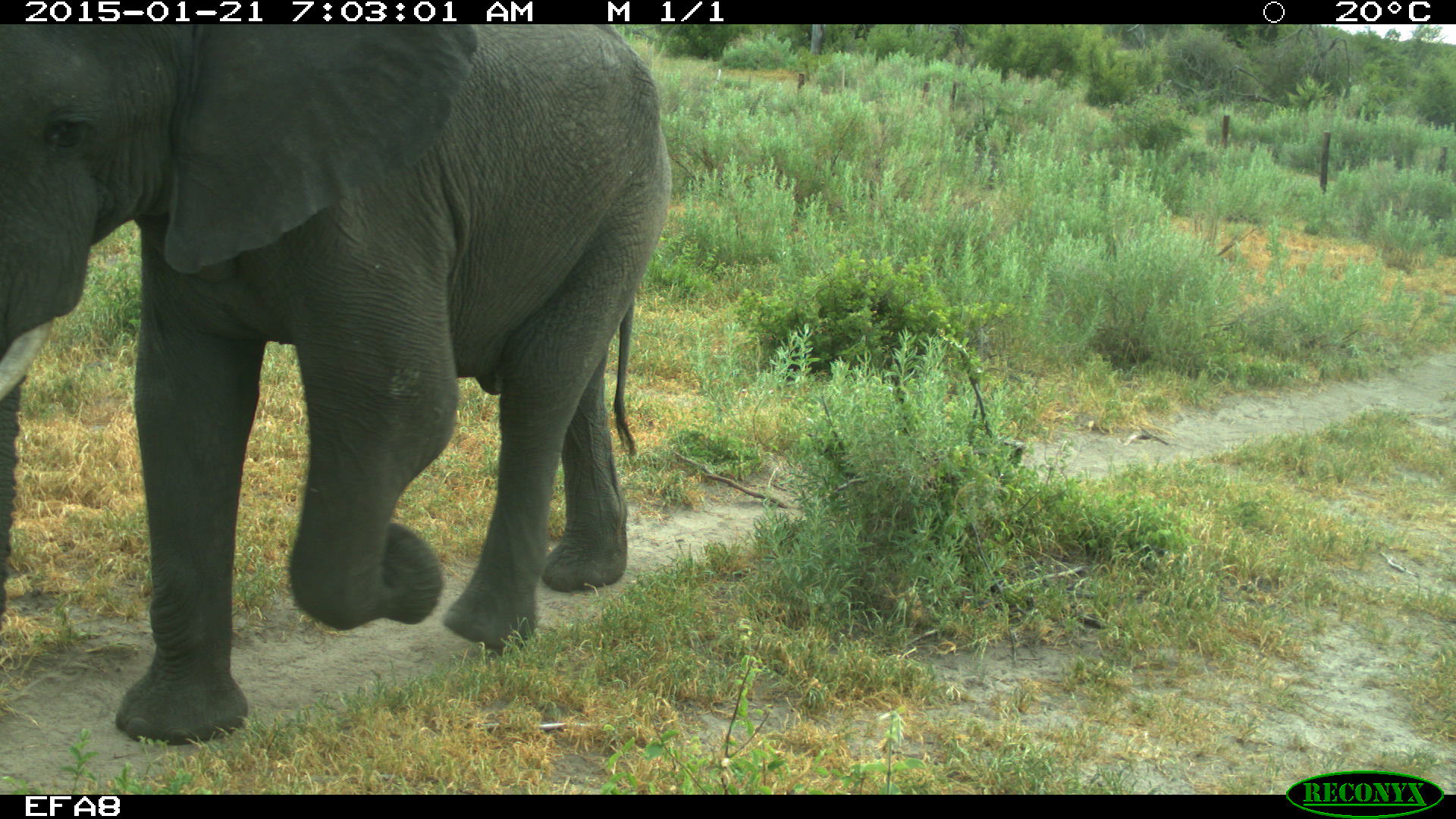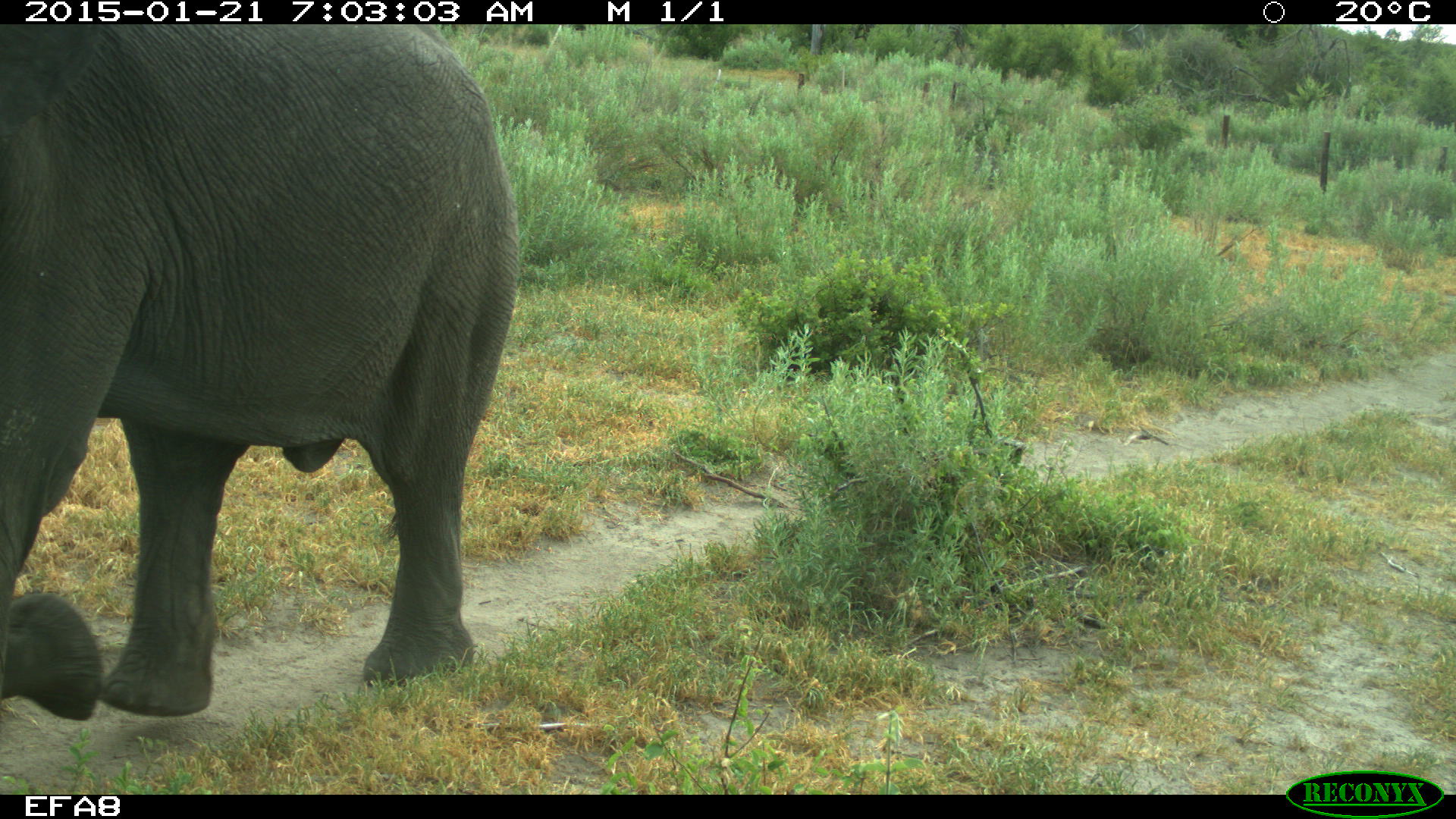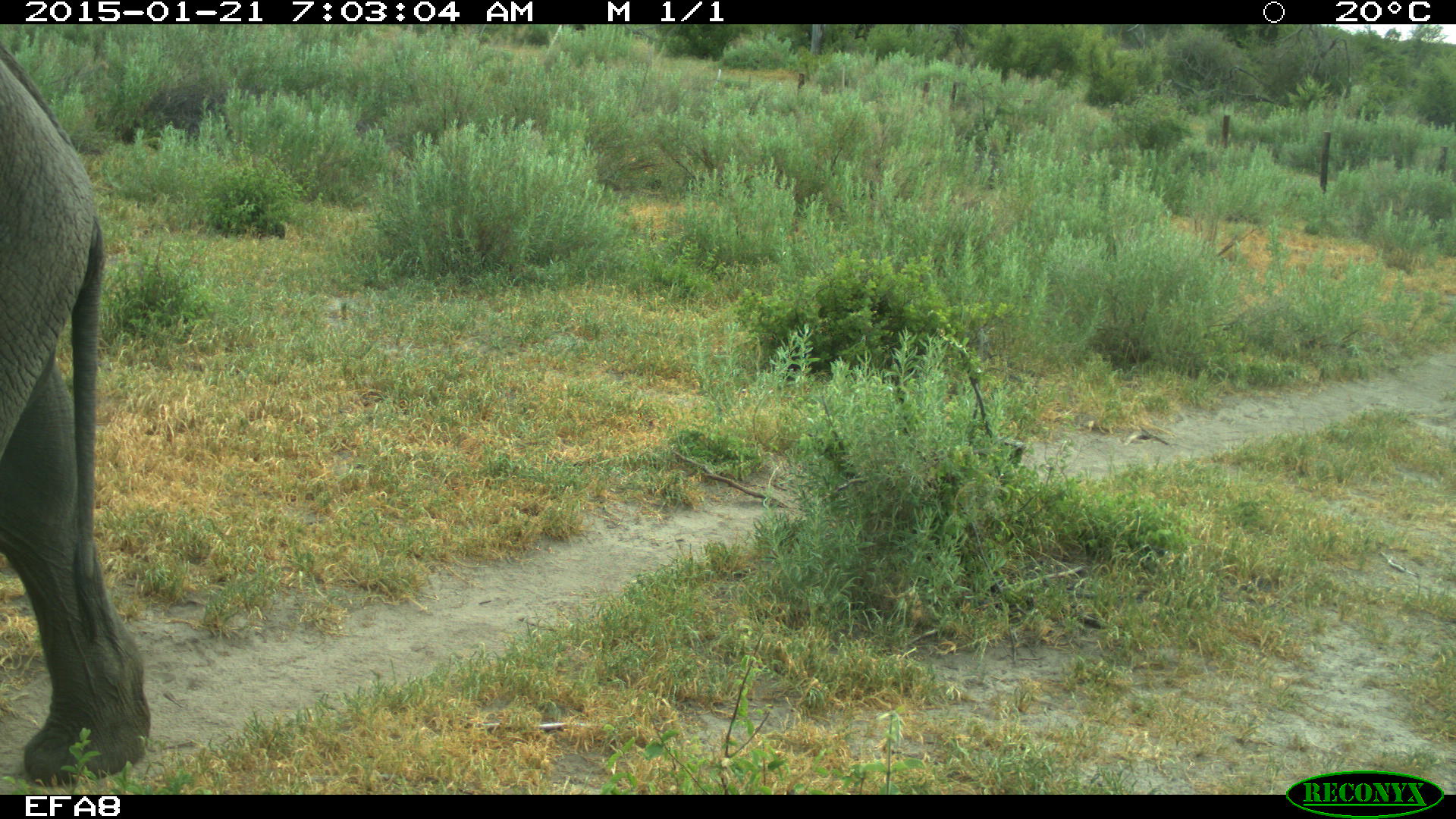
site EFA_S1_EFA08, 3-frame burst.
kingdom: Animalia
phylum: Chordata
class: Mammalia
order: Proboscidea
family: Elephantidae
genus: Loxodonta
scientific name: Loxodonta africana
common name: african bush elephant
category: elephant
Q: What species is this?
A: Elephant (african bush elephant) (Loxodonta africana).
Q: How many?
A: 1.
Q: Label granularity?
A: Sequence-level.